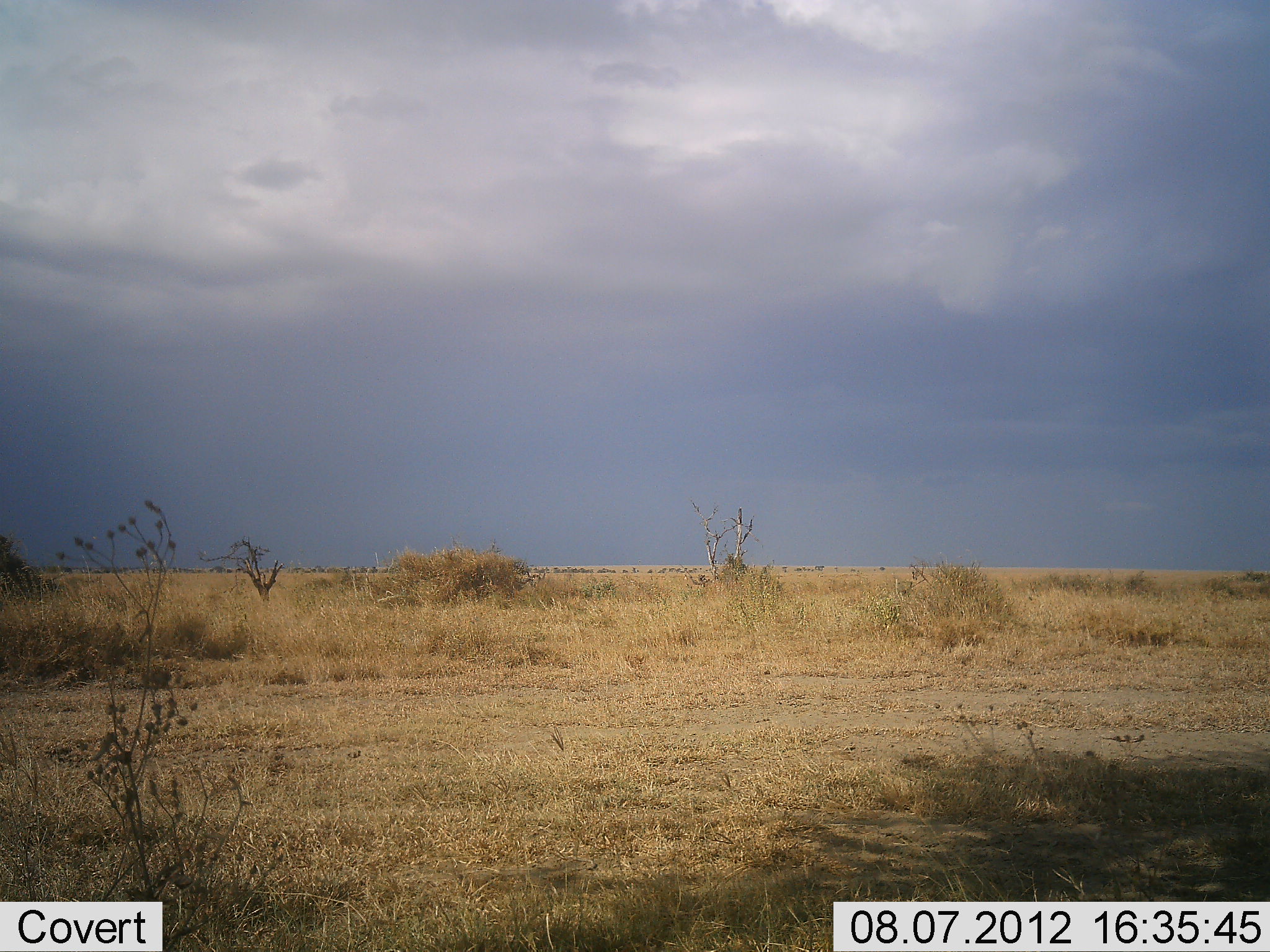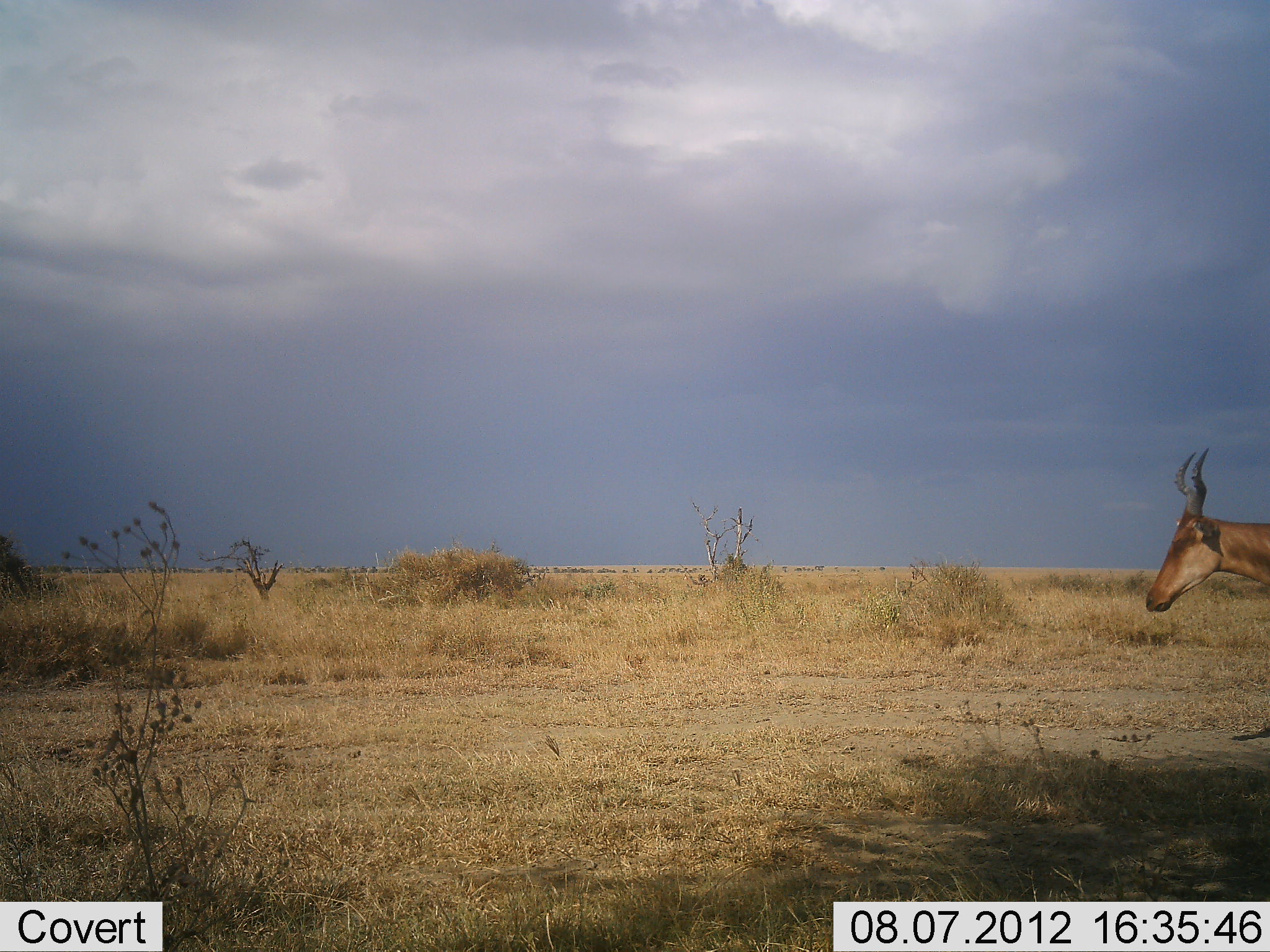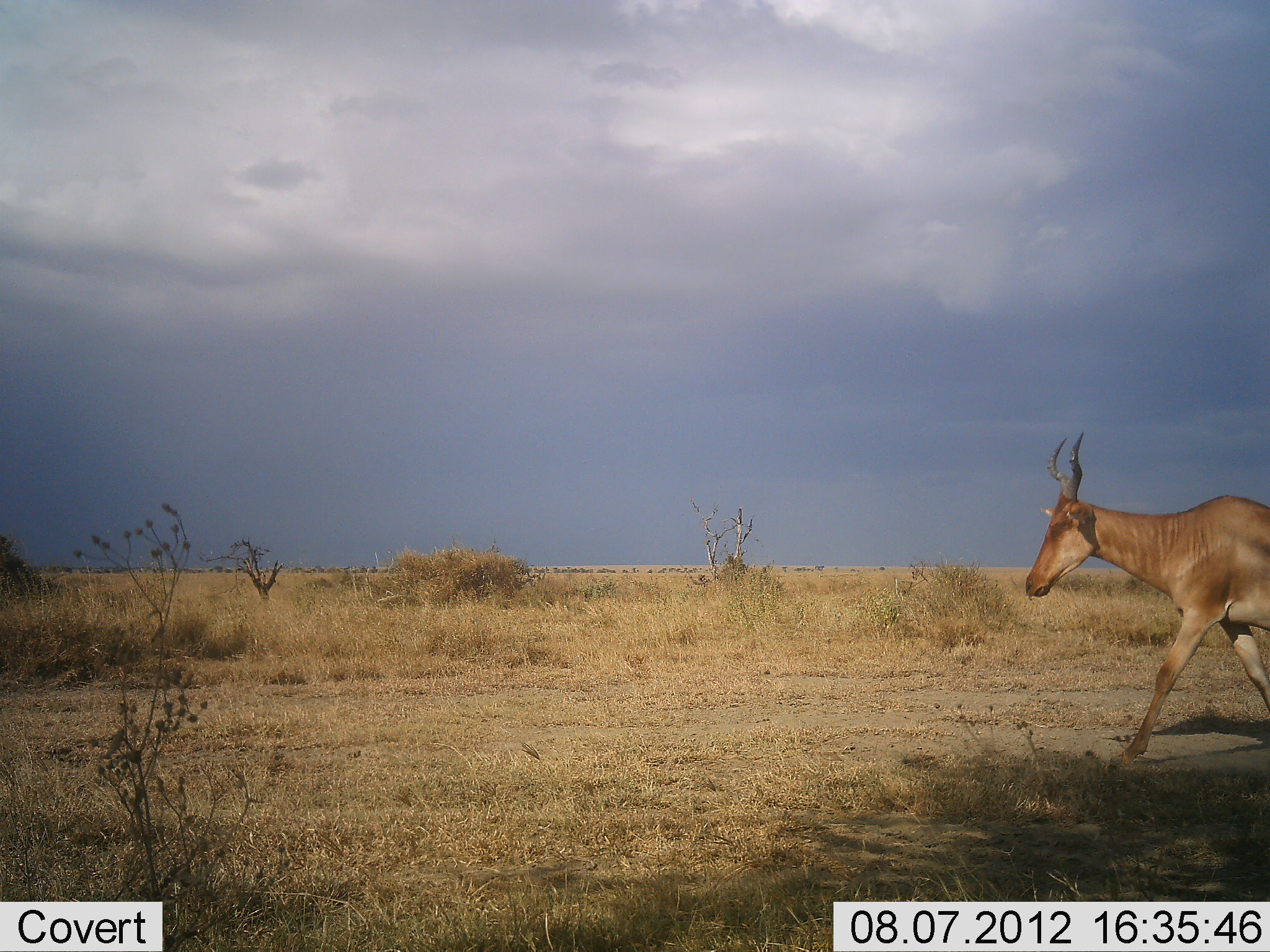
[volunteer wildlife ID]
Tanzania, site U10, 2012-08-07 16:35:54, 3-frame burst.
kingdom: Animalia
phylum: Chordata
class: Mammalia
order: Artiodactyla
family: Bovidae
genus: Alcelaphus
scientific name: Alcelaphus buselaphus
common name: hartebeest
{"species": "hartebeest (Alcelaphus buselaphus)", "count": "1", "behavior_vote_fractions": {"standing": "0%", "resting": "0%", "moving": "100%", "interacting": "0%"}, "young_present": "0%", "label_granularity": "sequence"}